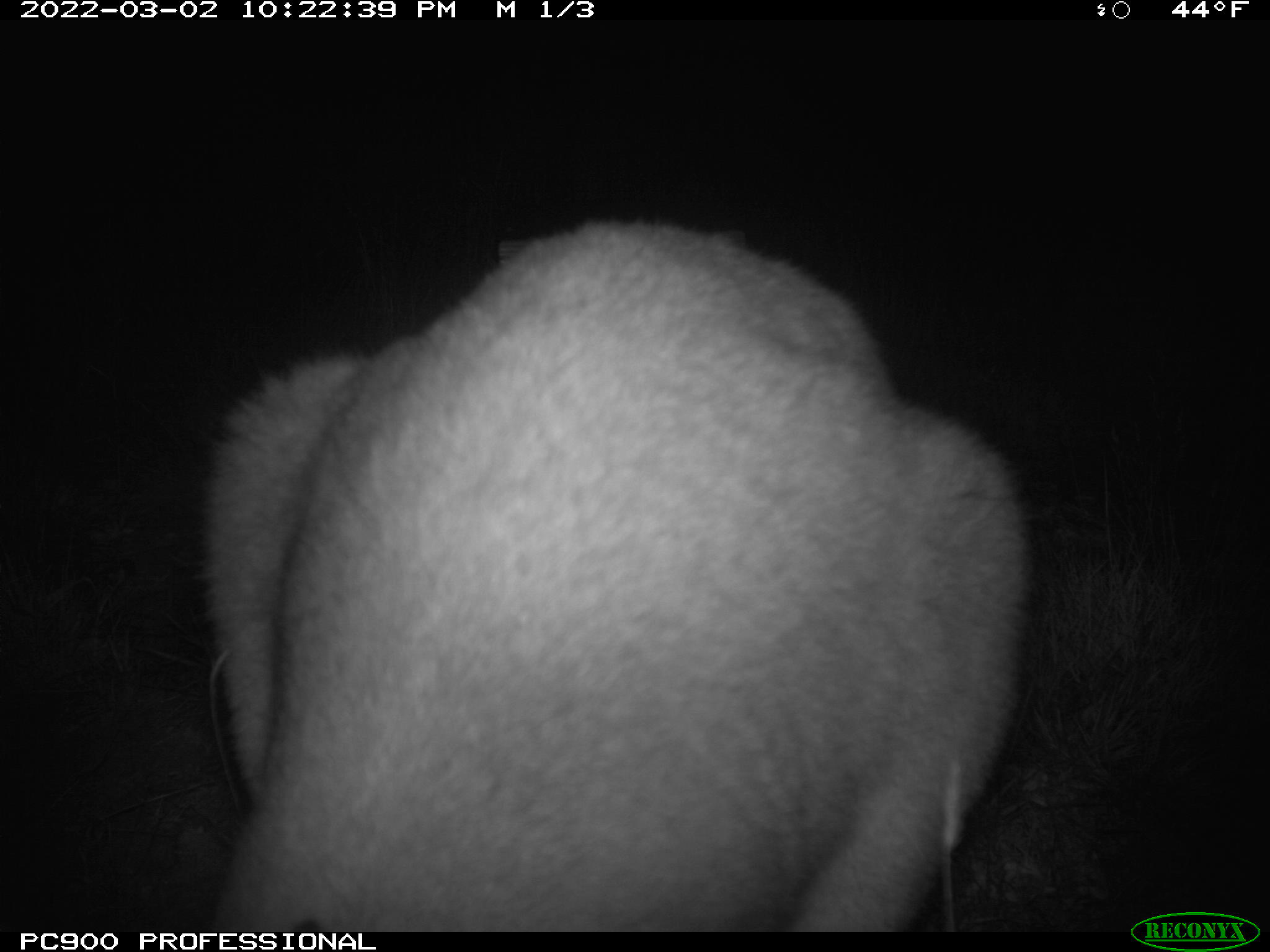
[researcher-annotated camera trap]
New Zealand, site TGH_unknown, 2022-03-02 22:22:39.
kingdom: Animalia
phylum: Chordata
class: Mammalia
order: Diprotodontia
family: Macropodidae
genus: Notamacropus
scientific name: Notamacropus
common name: wallaby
Wallaby (Notamacropus).